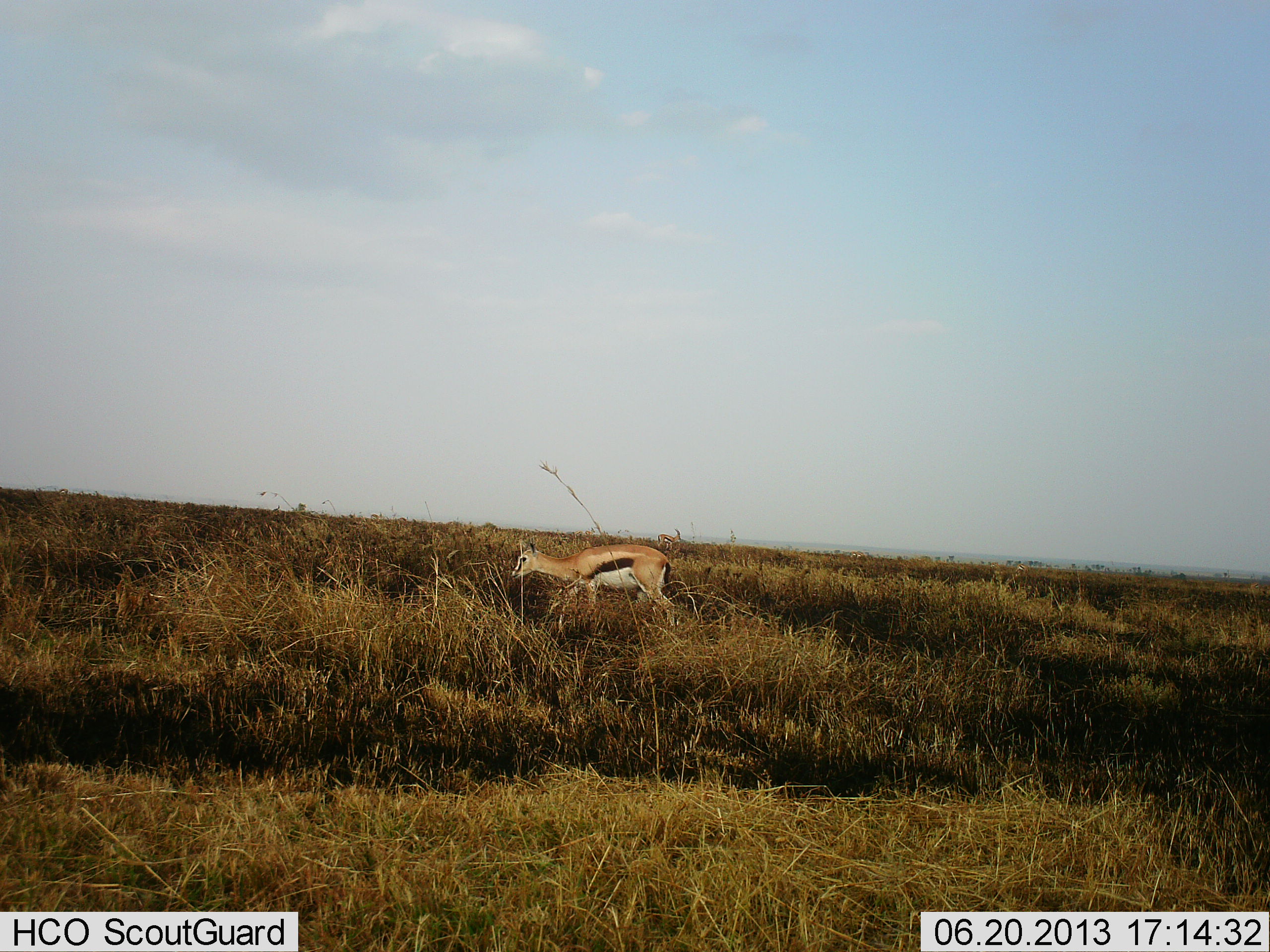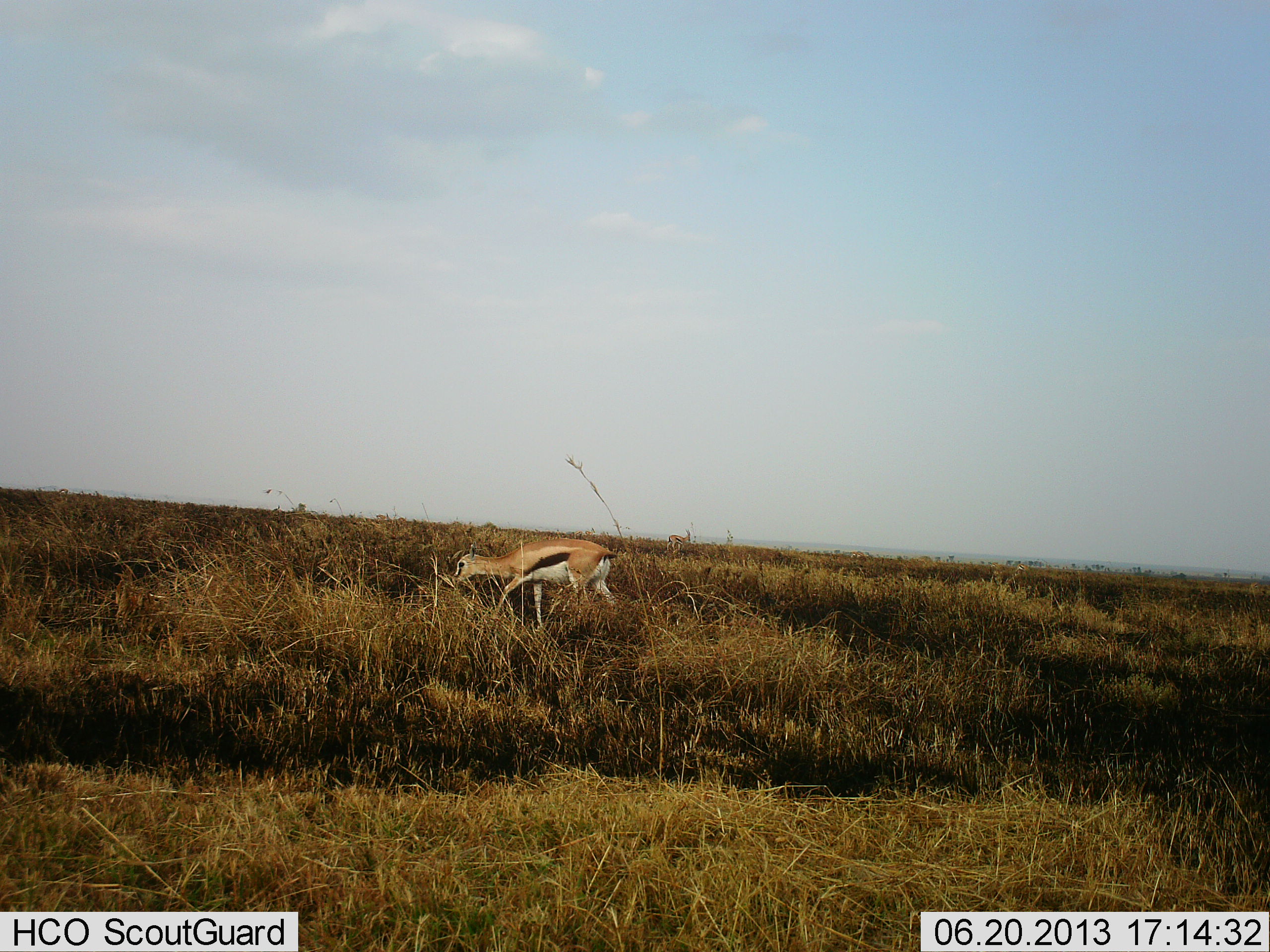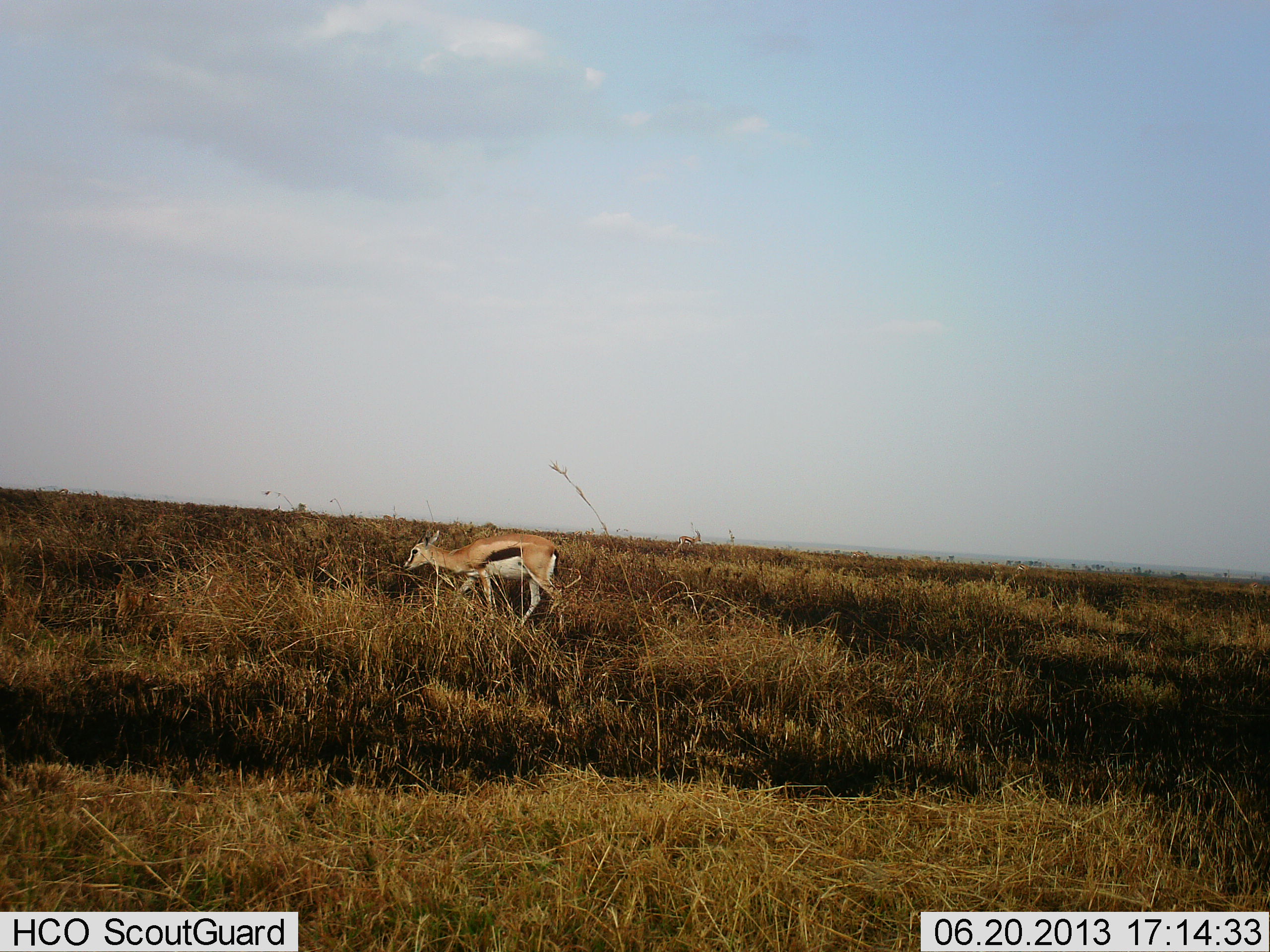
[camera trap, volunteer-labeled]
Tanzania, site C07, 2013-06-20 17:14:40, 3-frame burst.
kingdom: Animalia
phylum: Chordata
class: Mammalia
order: Artiodactyla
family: Bovidae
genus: Eudorcas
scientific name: Eudorcas thomsonii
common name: thomson's gazelle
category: gazellethomsons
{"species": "gazellethomsons (thomson's gazelle) (Eudorcas thomsonii)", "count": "1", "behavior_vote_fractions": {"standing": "13%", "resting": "0%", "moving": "65%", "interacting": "4%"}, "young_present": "0%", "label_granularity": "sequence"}